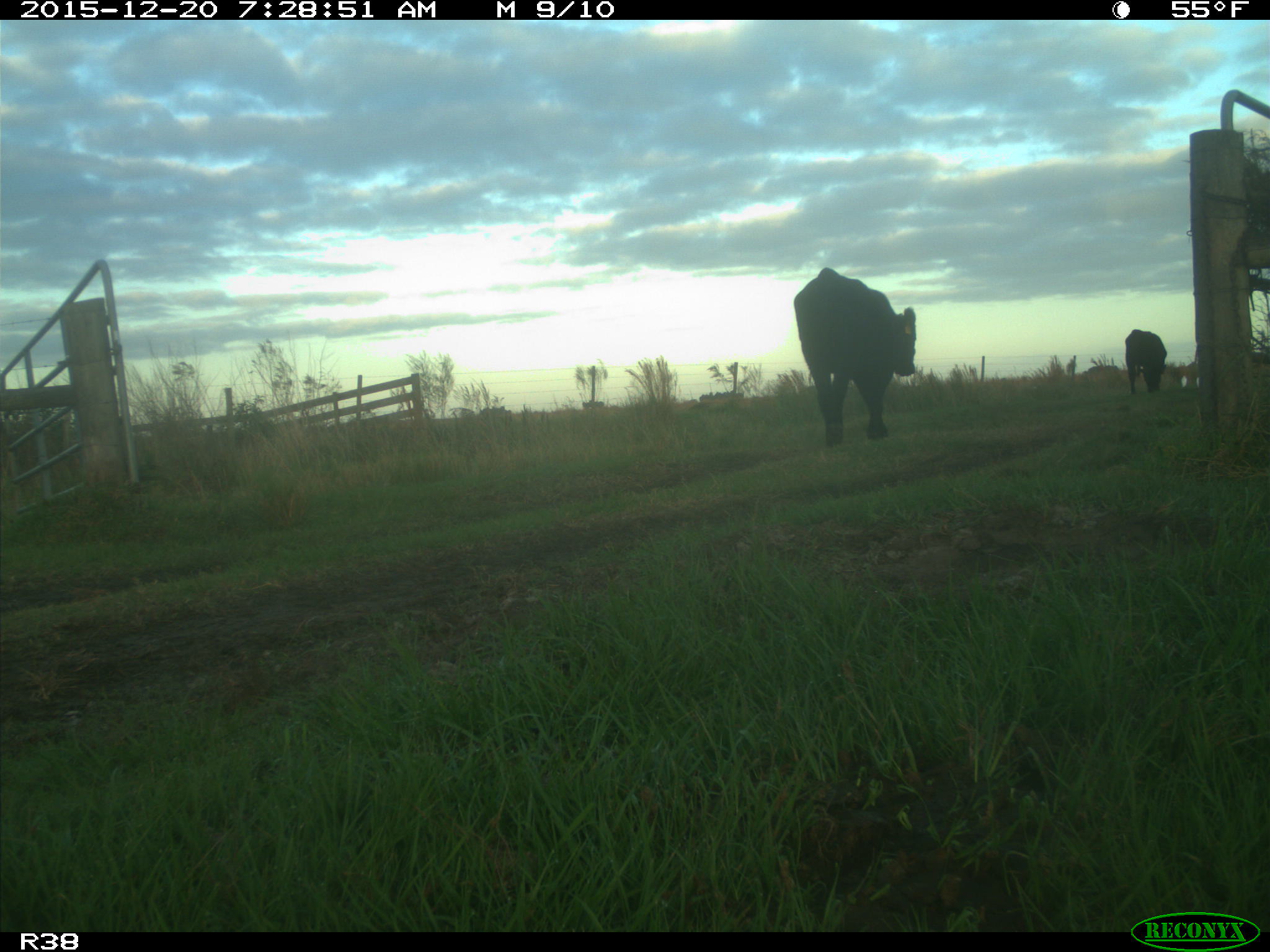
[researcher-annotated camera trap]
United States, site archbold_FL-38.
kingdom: Animalia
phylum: Chordata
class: Mammalia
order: Artiodactyla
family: Bovidae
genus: Bos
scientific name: Bos taurus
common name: domestic cow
Bos taurus (domestic cow).